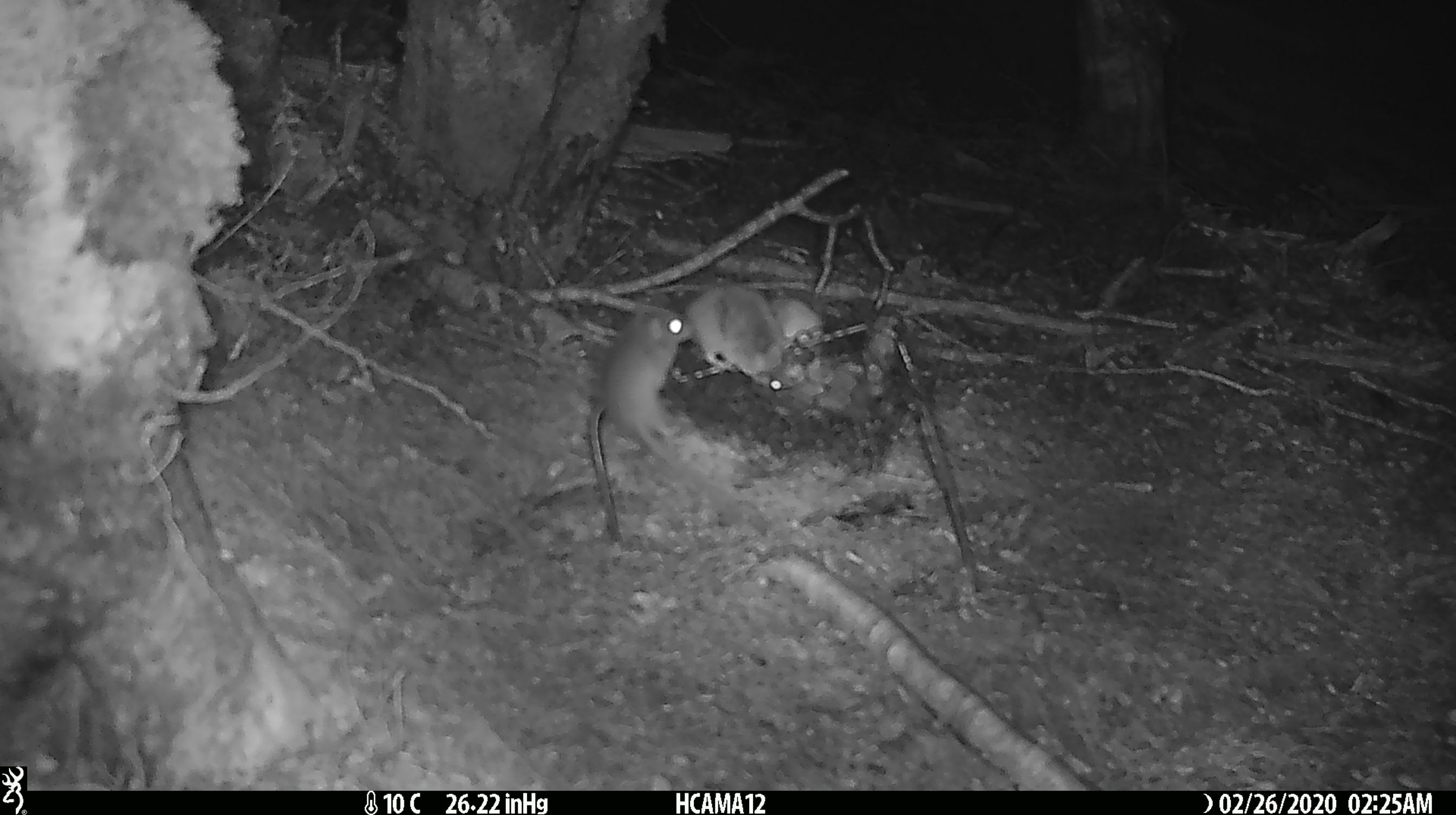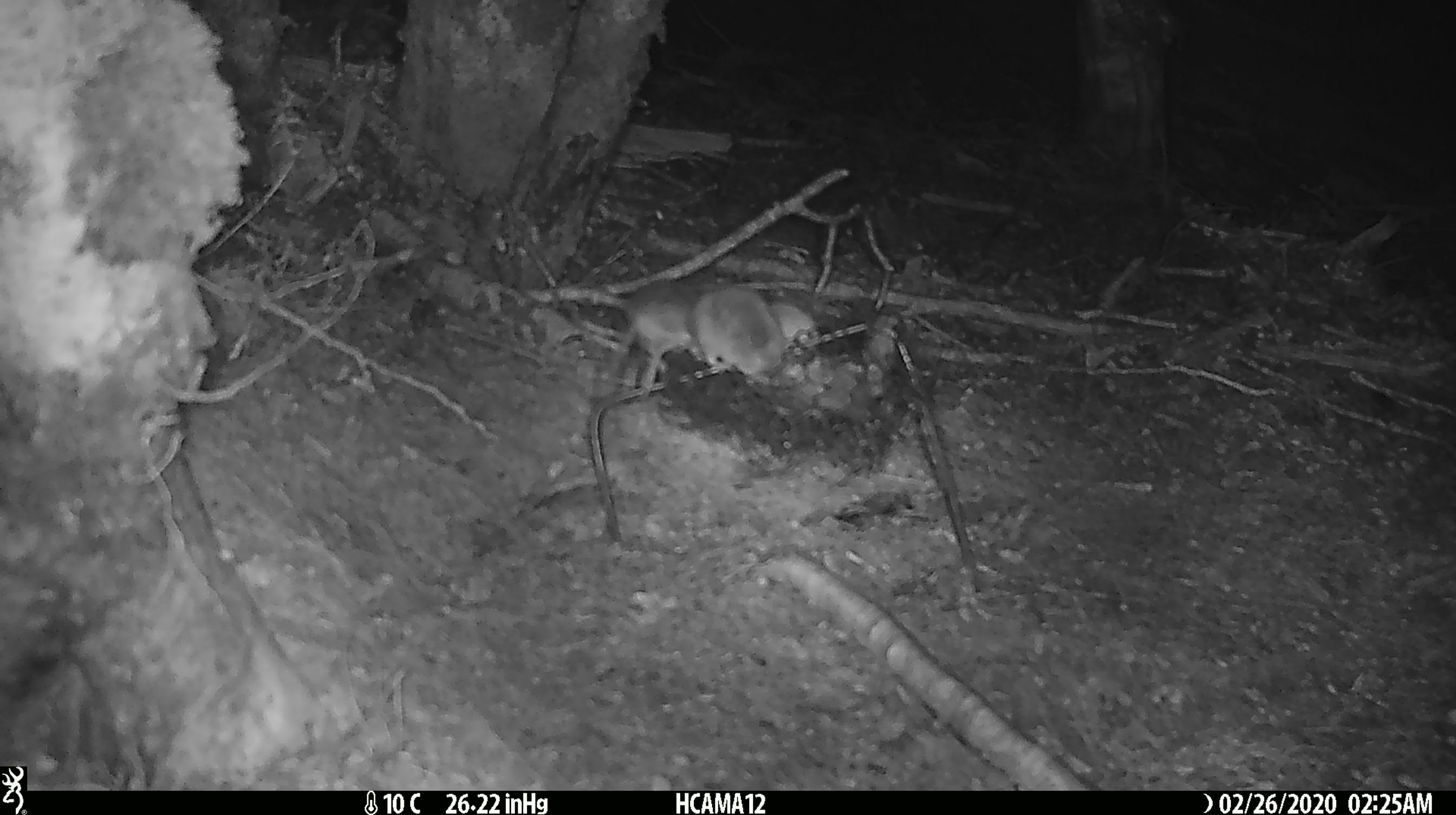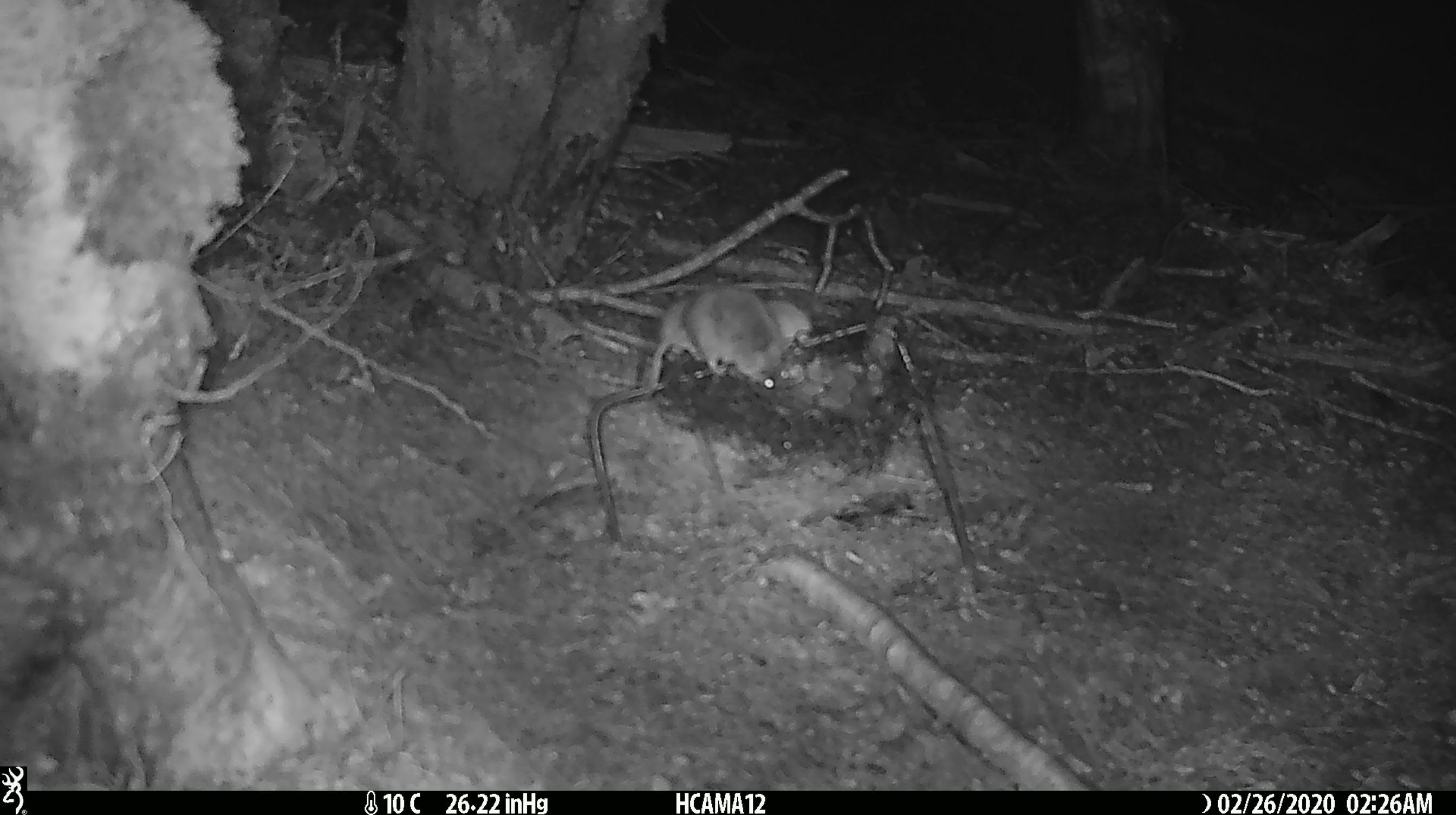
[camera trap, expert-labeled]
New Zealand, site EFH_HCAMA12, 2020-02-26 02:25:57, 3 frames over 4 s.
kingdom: Animalia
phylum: Chordata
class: Mammalia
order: Rodentia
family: Muridae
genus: Mus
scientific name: Mus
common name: mouse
Mouse (Mus).